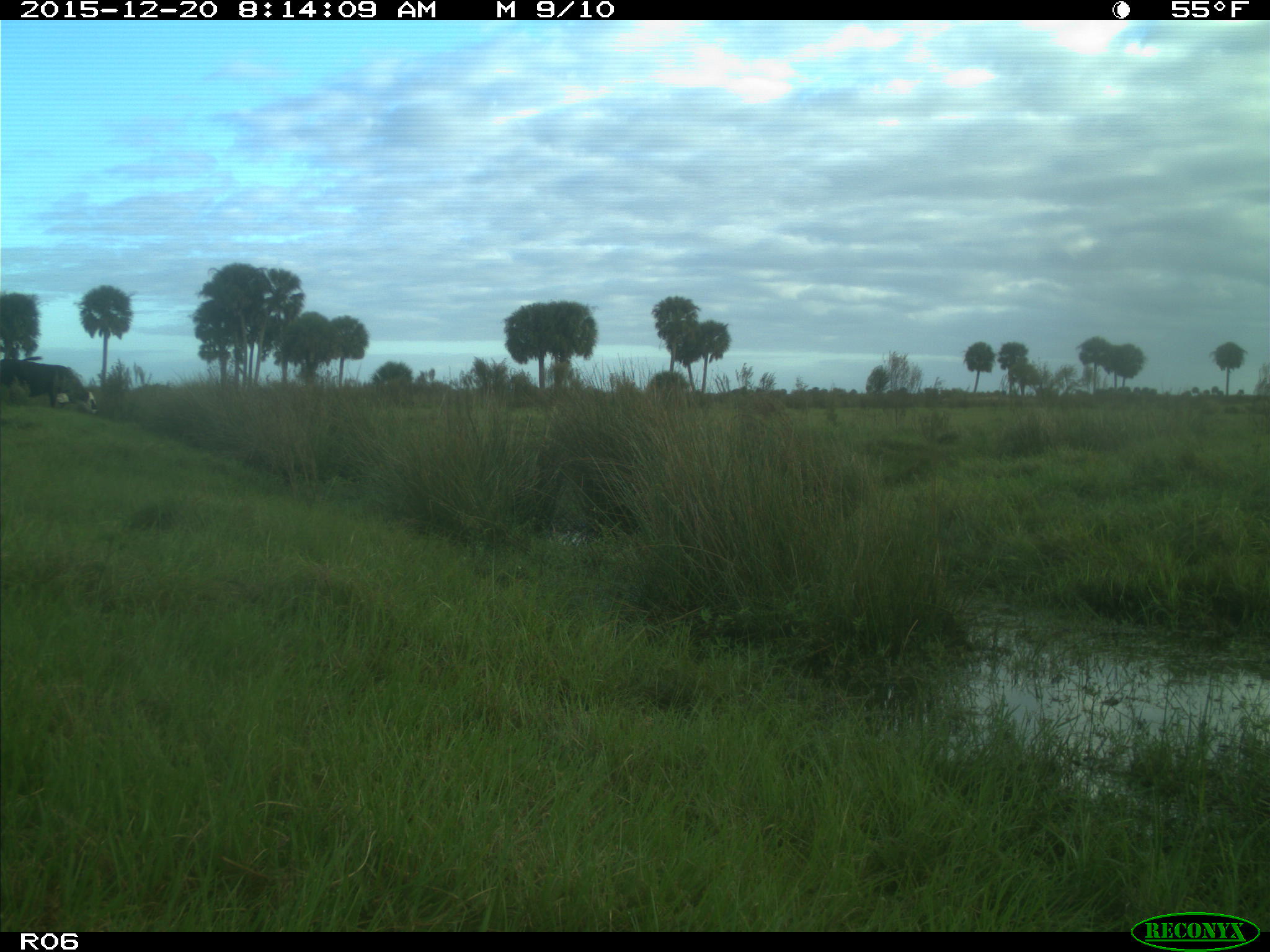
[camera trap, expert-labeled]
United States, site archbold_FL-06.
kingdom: Animalia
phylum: Chordata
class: Mammalia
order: Artiodactyla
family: Bovidae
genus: Bos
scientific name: Bos taurus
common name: domestic cow